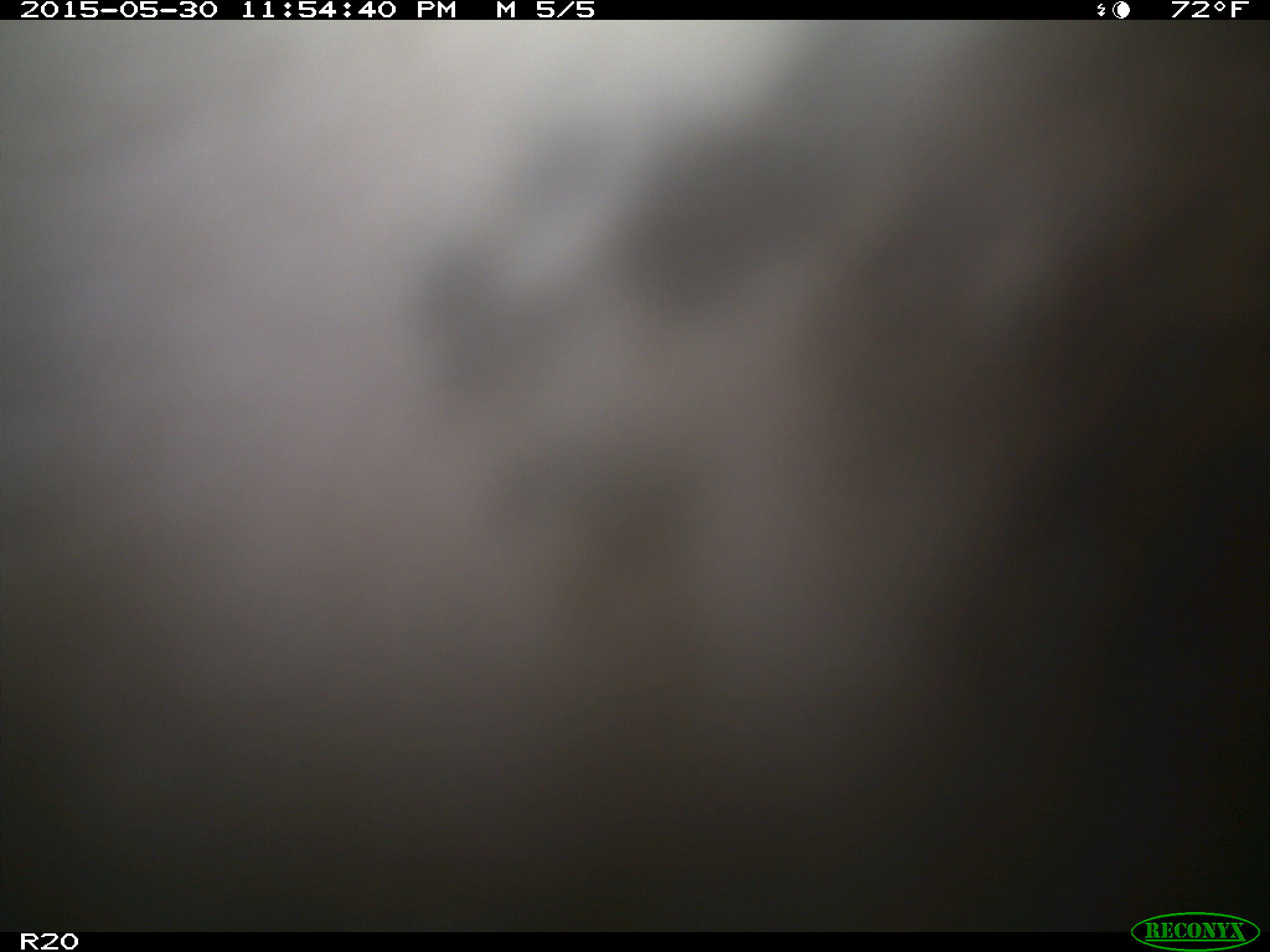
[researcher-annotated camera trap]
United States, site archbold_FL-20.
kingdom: Animalia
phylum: Chordata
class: Mammalia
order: Artiodactyla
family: Bovidae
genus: Bos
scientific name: Bos taurus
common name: domestic cow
Bos taurus (domestic cow).